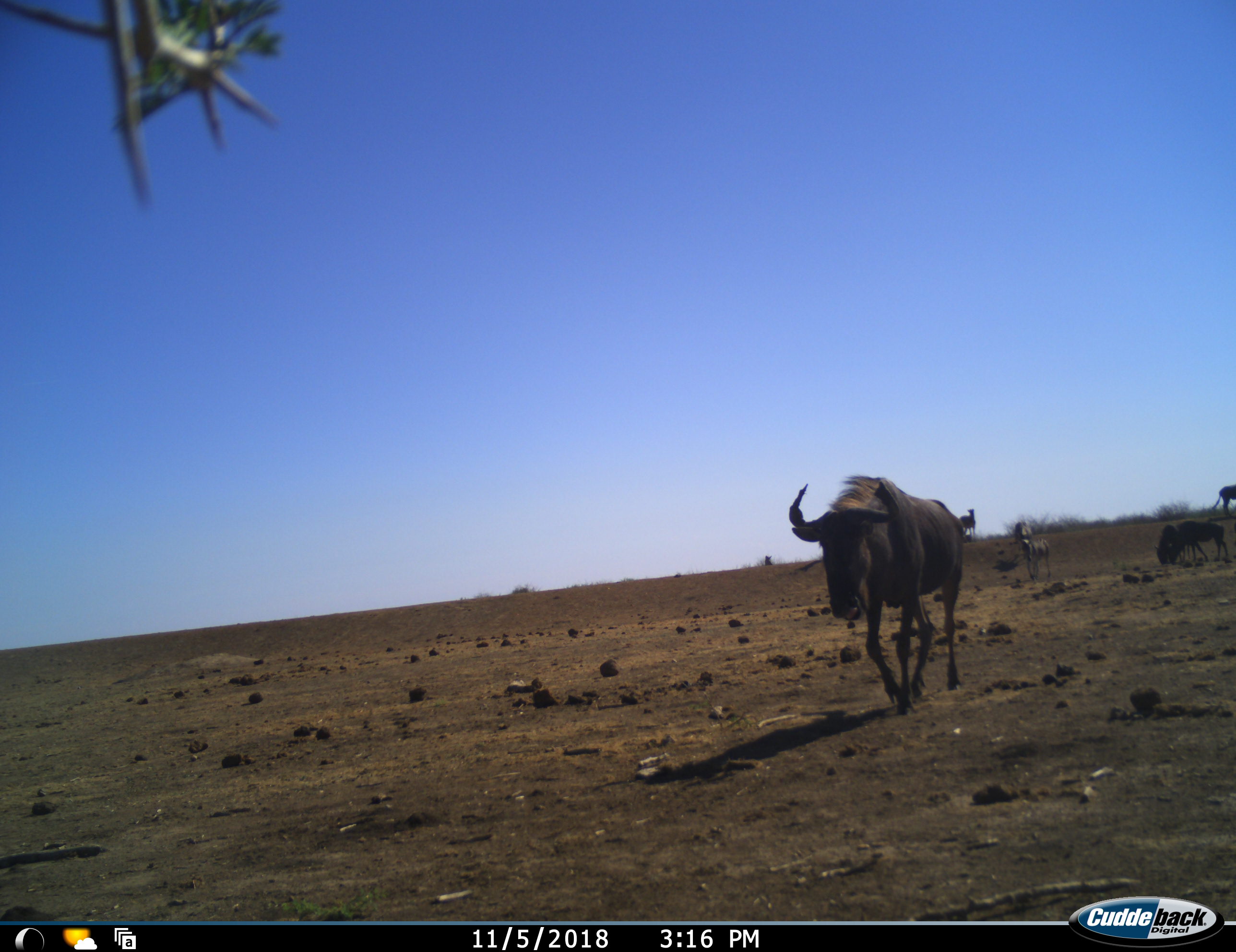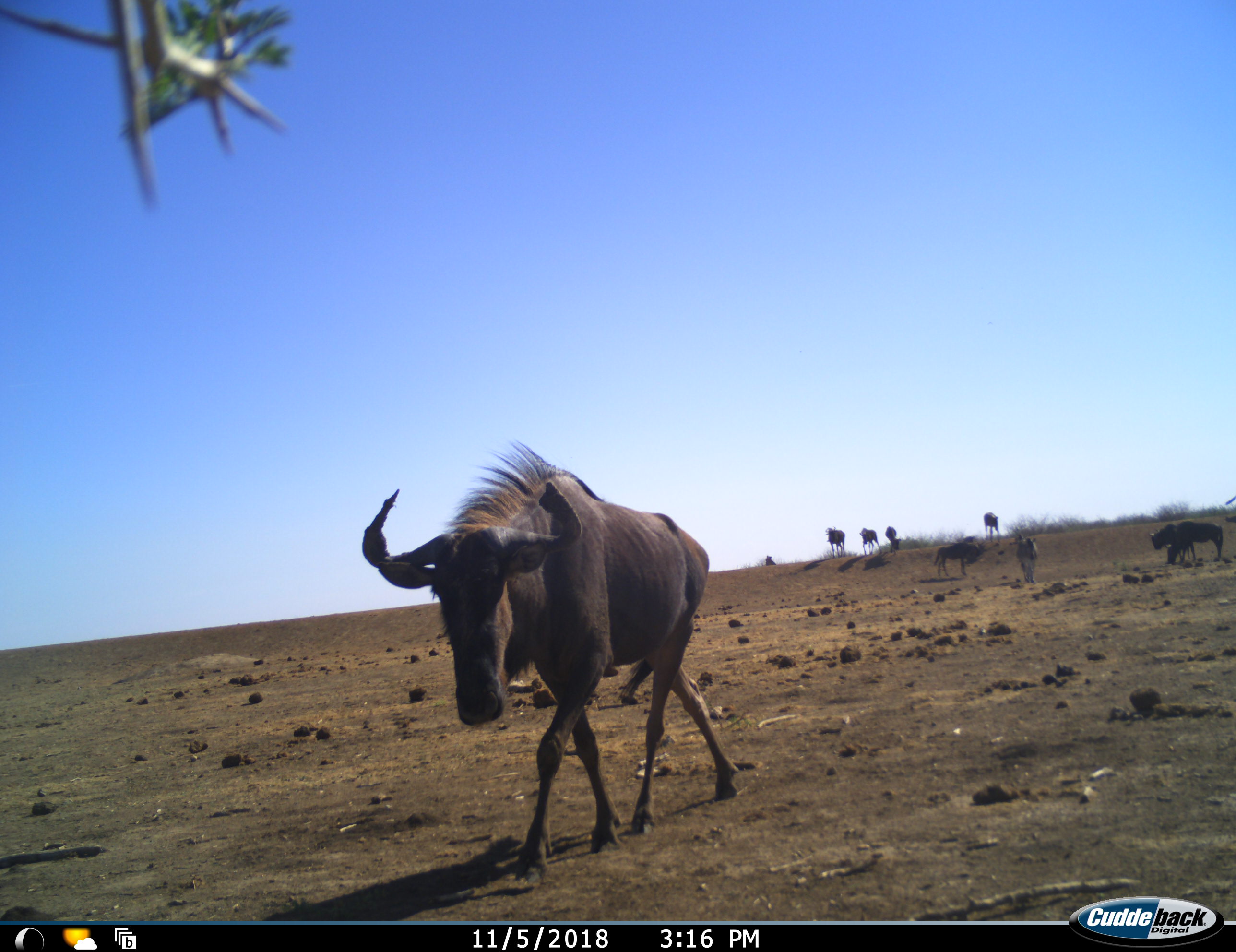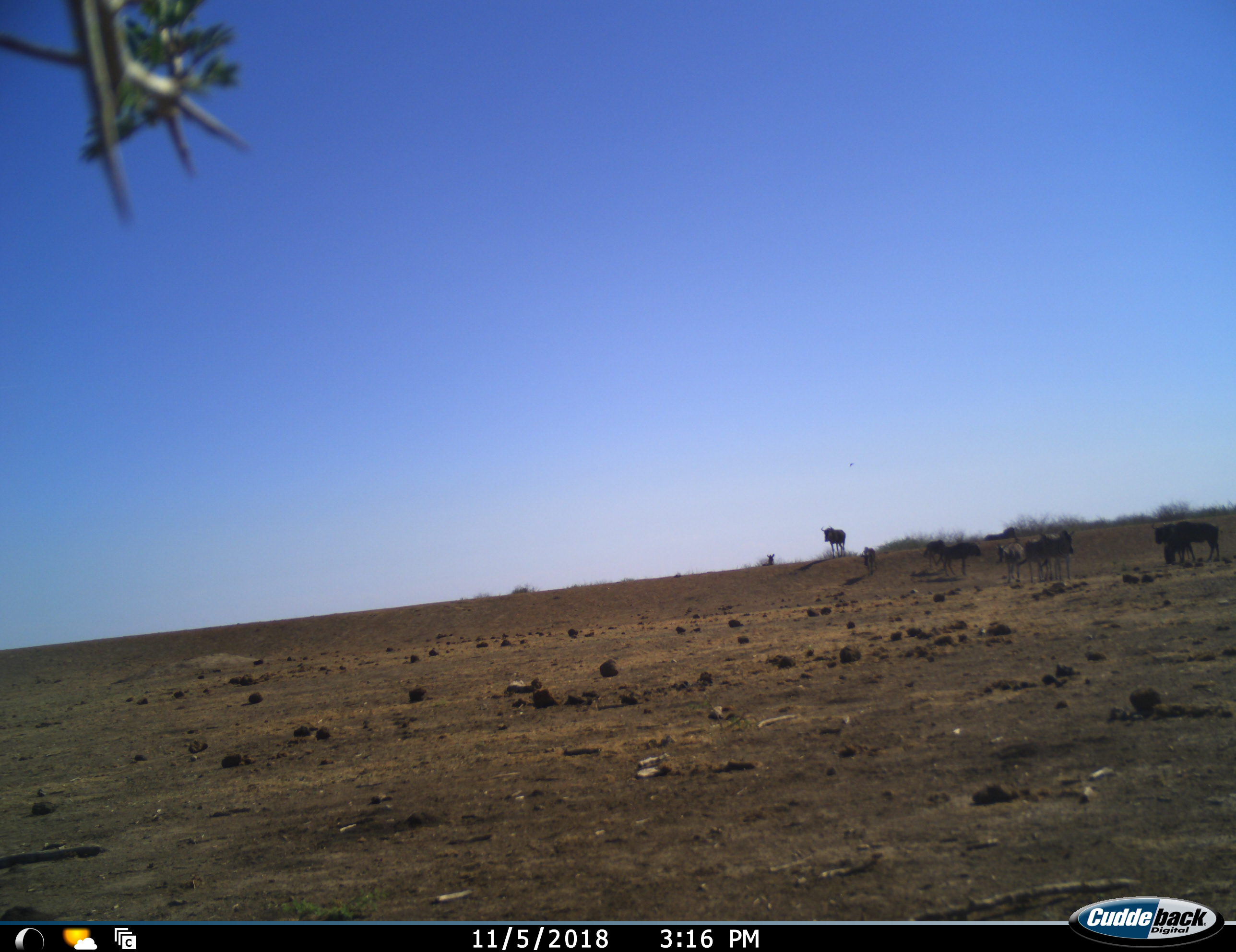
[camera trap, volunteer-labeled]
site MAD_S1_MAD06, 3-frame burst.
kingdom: Animalia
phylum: Chordata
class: Mammalia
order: Artiodactyla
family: Bovidae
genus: Connochaetes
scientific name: Connochaetes taurinus taurinus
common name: blue wildebeest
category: wildebeestblue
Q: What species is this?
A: Wildebeestblue (blue wildebeest) (Connochaetes taurinus taurinus).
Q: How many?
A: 8.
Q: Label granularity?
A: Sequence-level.